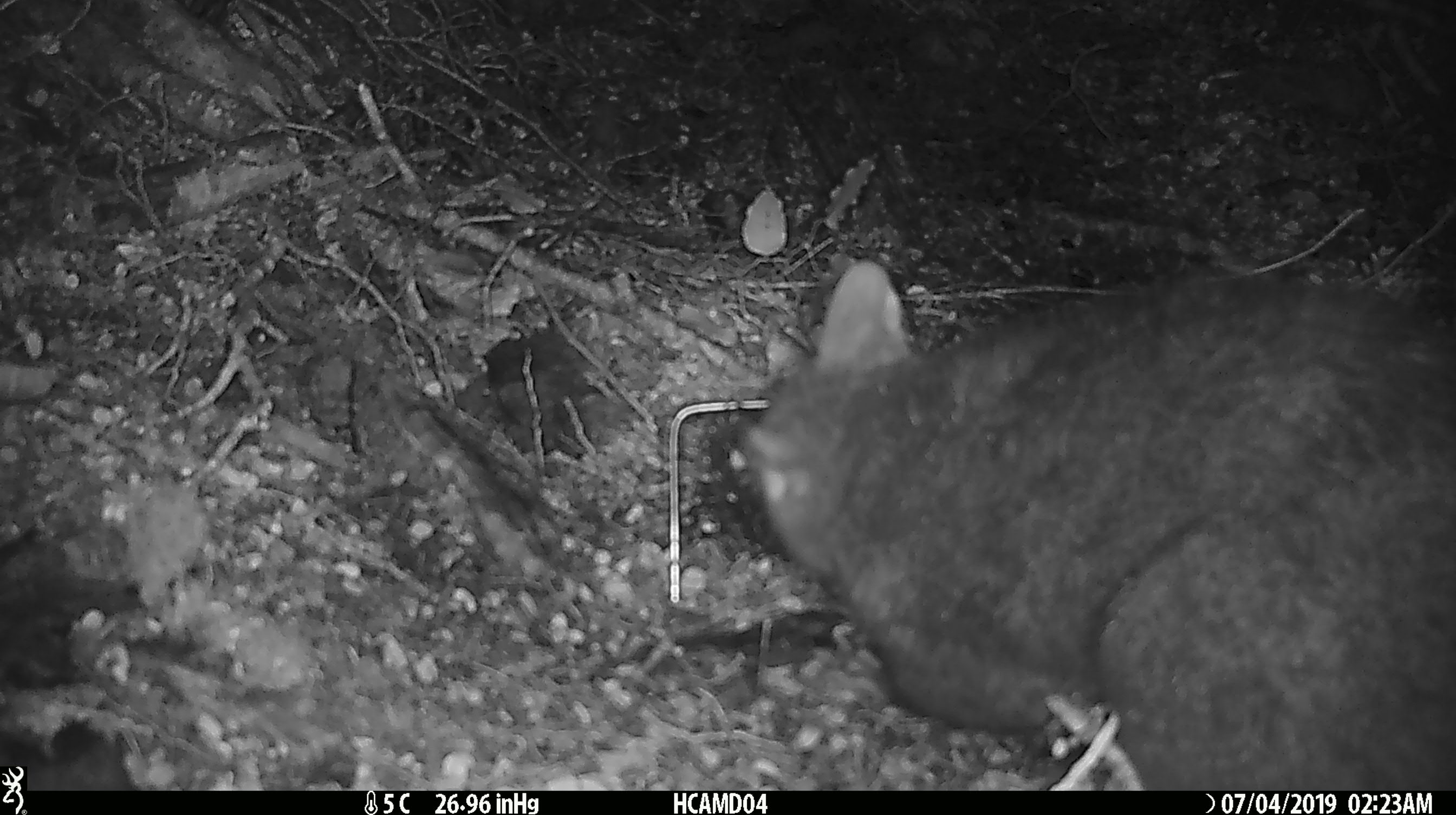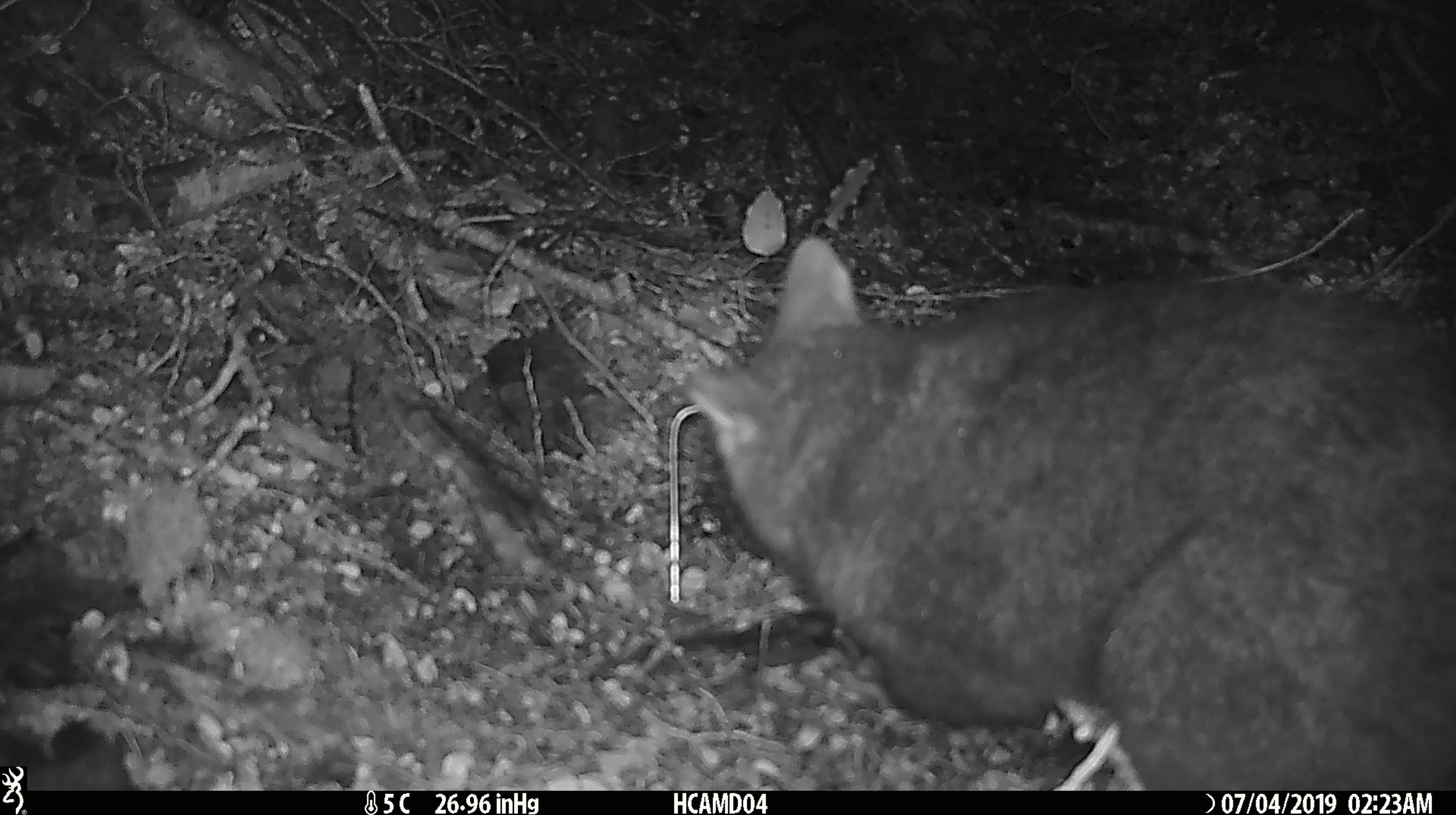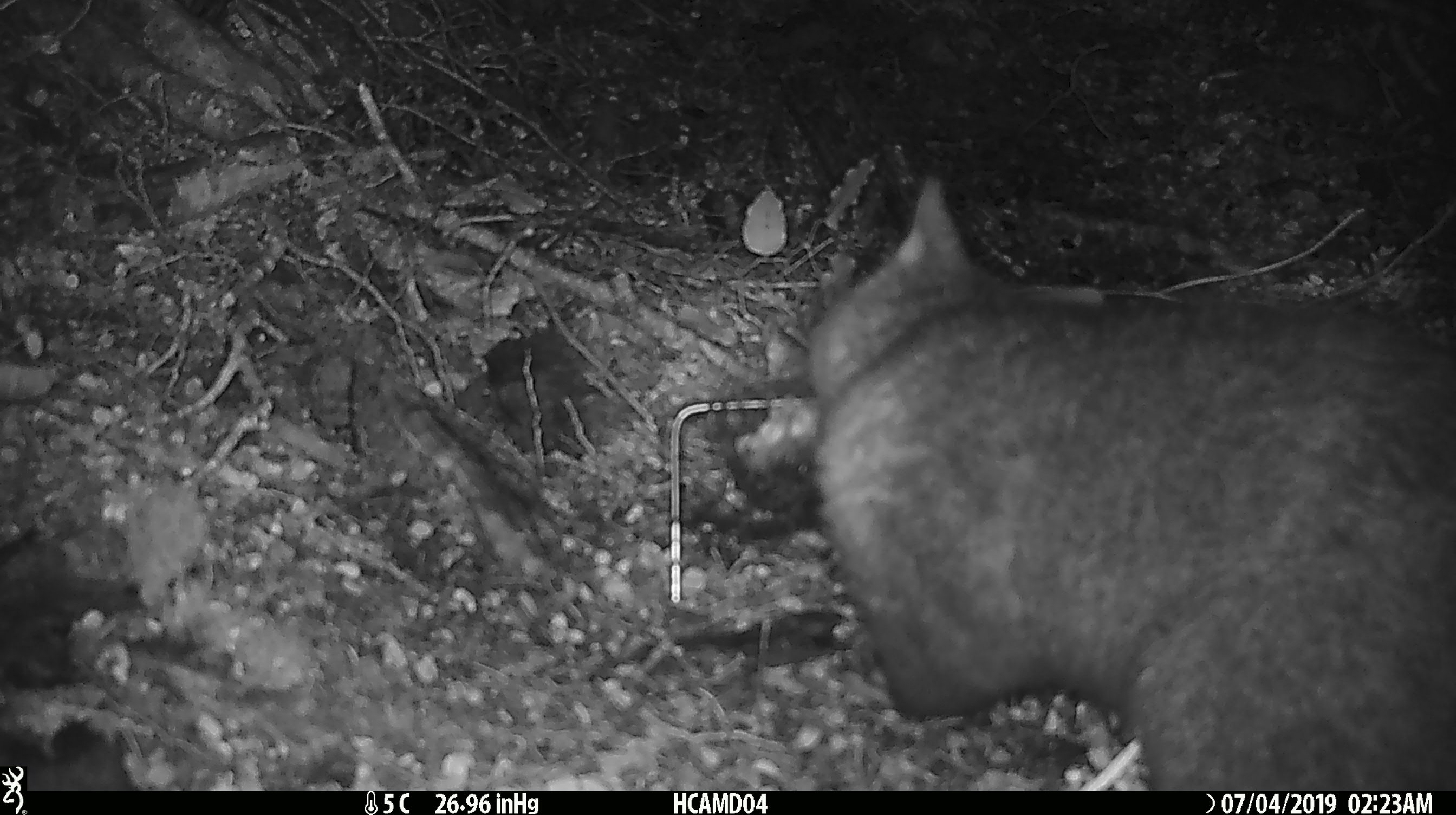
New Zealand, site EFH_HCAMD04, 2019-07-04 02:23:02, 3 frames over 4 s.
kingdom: Animalia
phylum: Chordata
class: Mammalia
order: Diprotodontia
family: Phalangeridae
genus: Trichosurus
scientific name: Trichosurus vulpecula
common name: common brushtail possum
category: possum